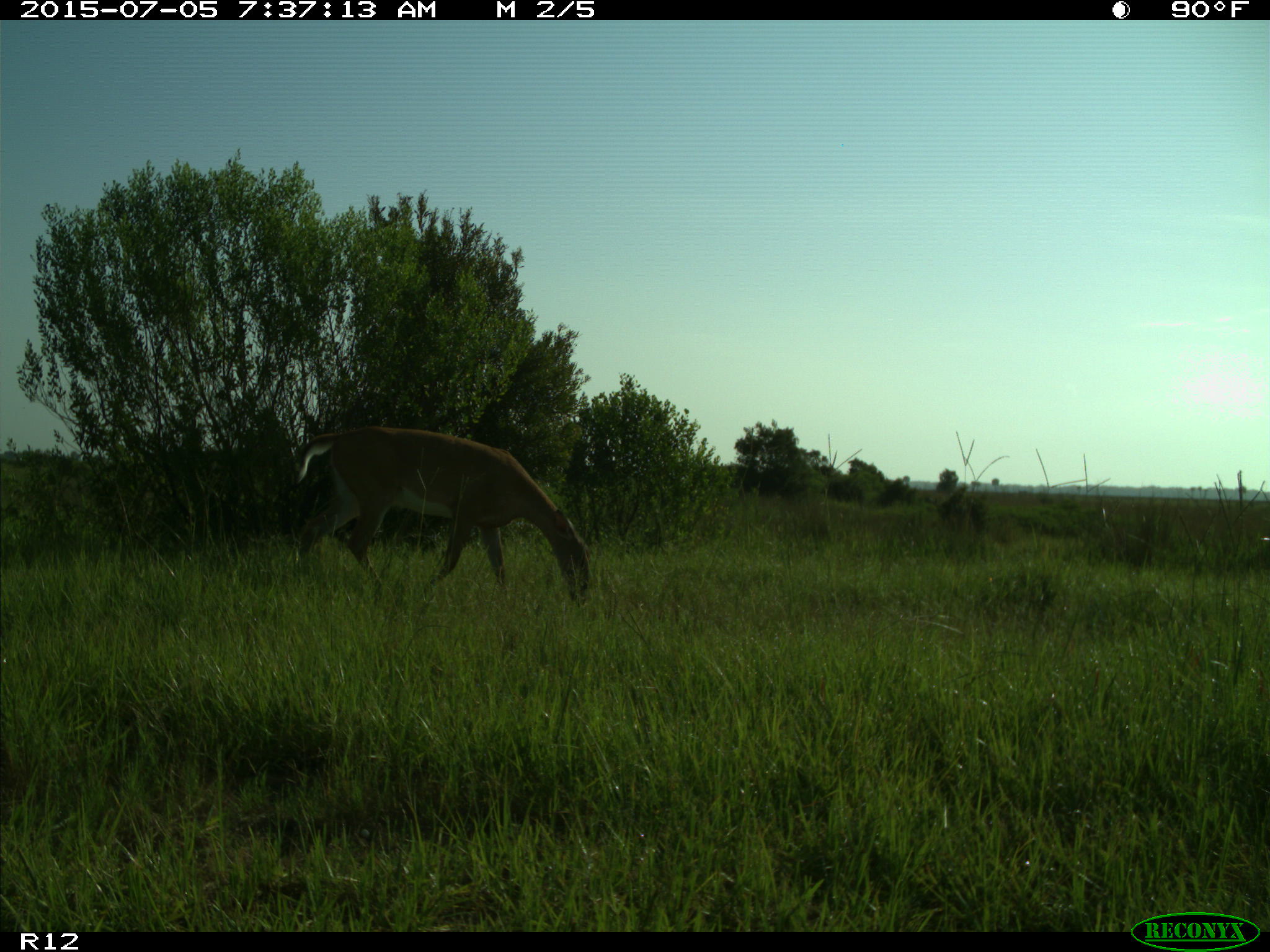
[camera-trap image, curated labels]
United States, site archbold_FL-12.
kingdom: Animalia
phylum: Chordata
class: Mammalia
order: Artiodactyla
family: Cervidae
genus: Odocoileus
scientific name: Odocoileus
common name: deer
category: unidentified deer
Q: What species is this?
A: Unidentified deer (deer) (Odocoileus).